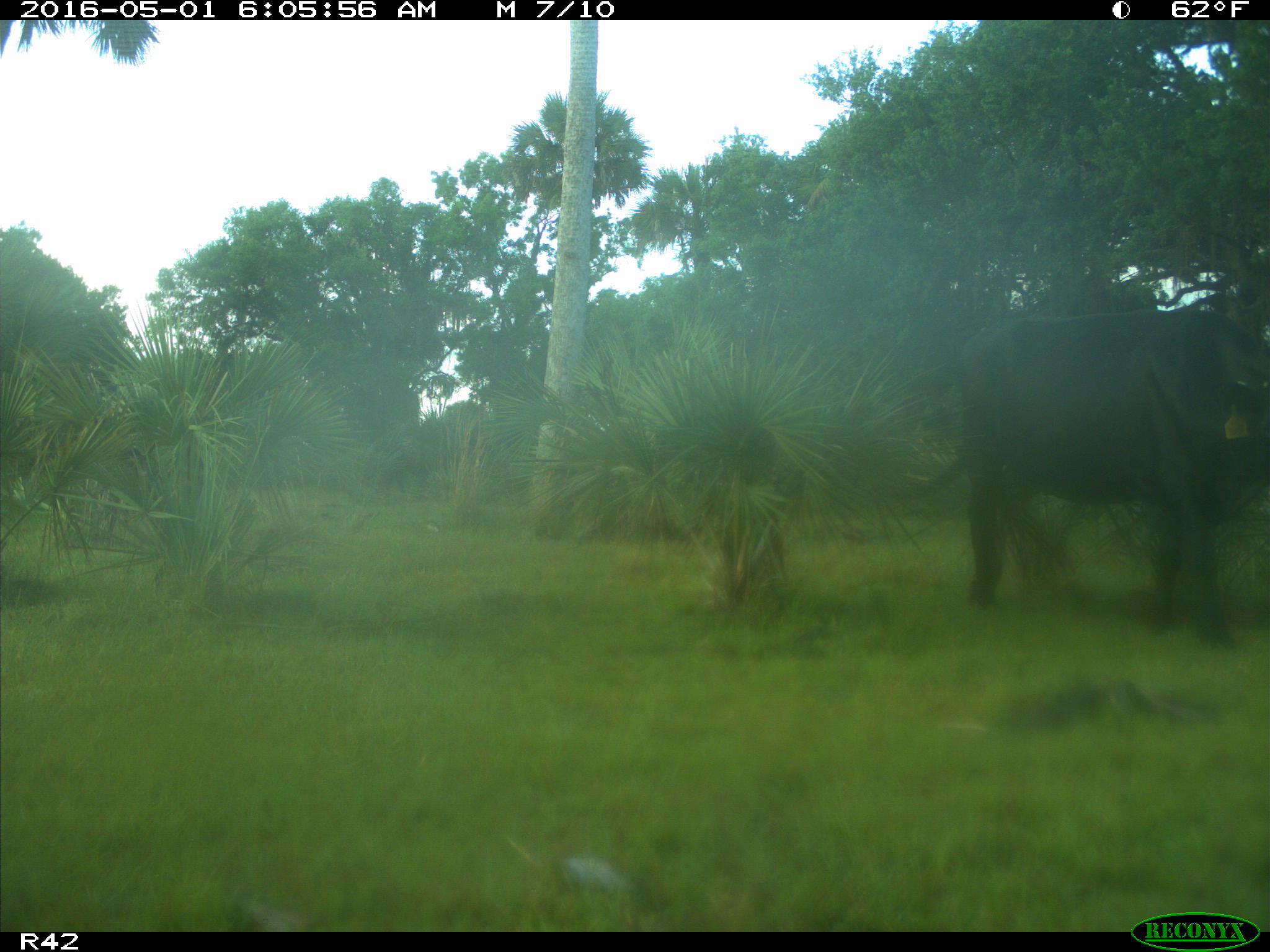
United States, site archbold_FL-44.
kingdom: Animalia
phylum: Chordata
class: Mammalia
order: Artiodactyla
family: Bovidae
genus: Bos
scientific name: Bos taurus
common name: domestic cow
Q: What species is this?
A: Bos taurus (domestic cow).